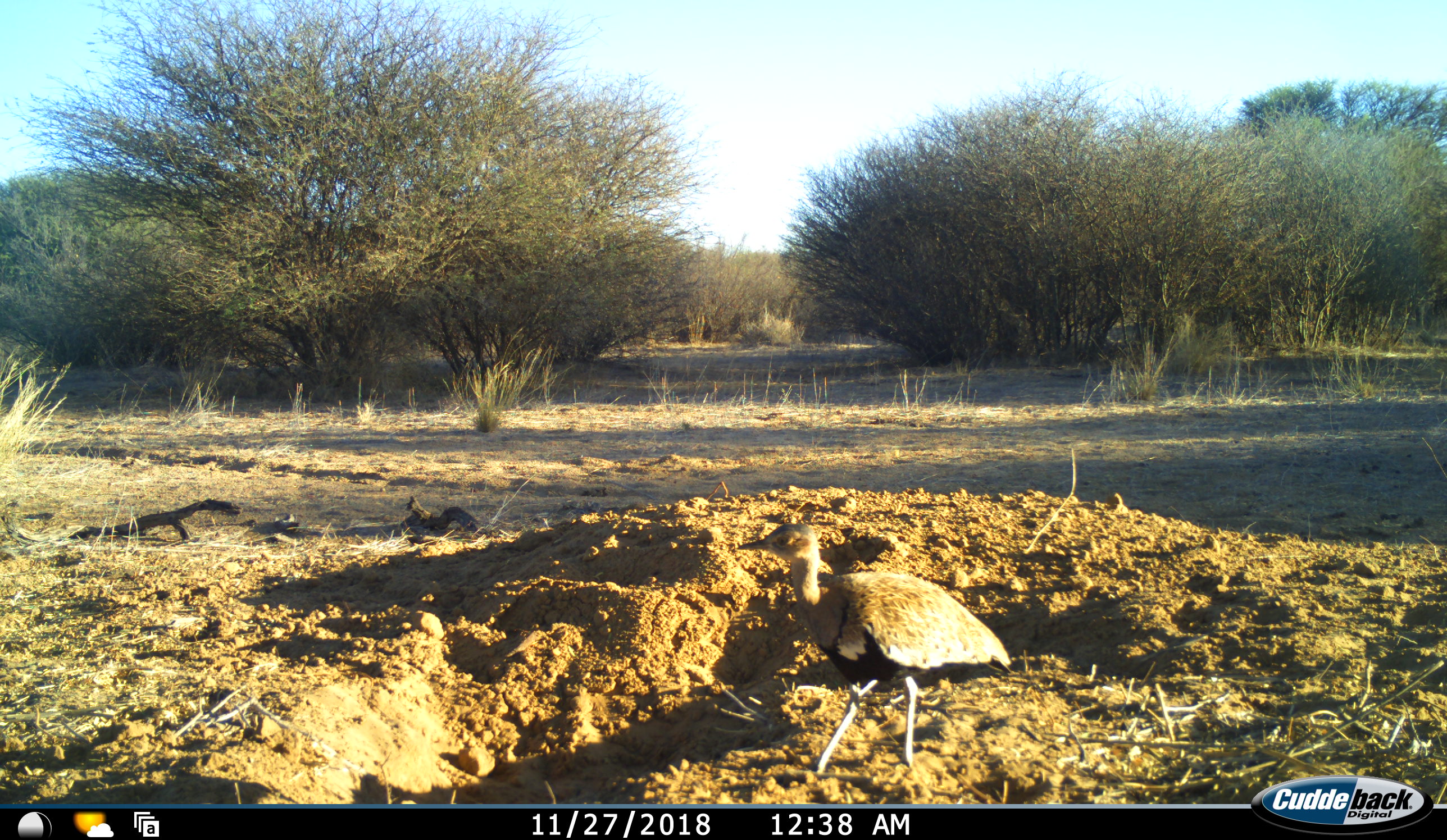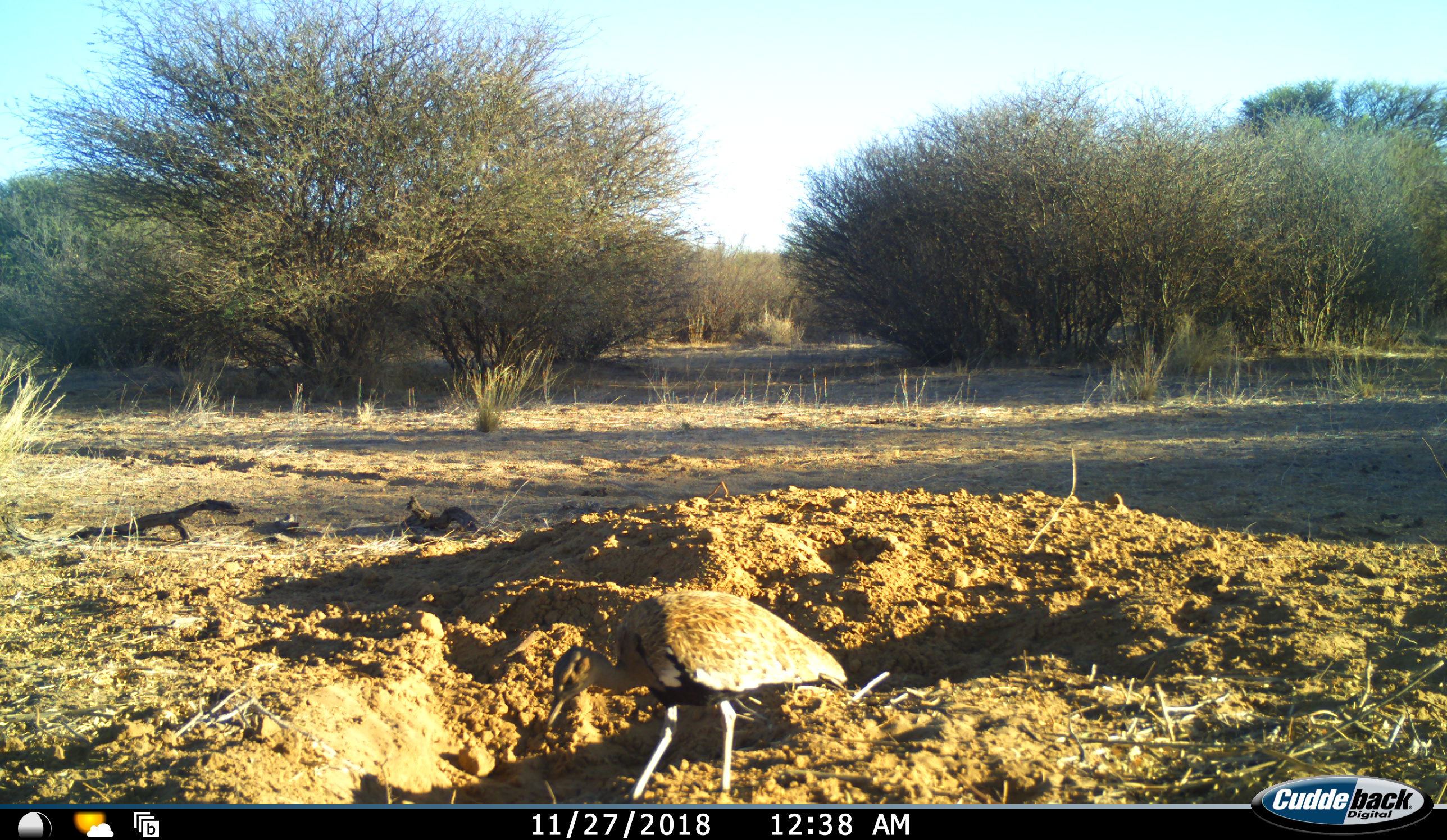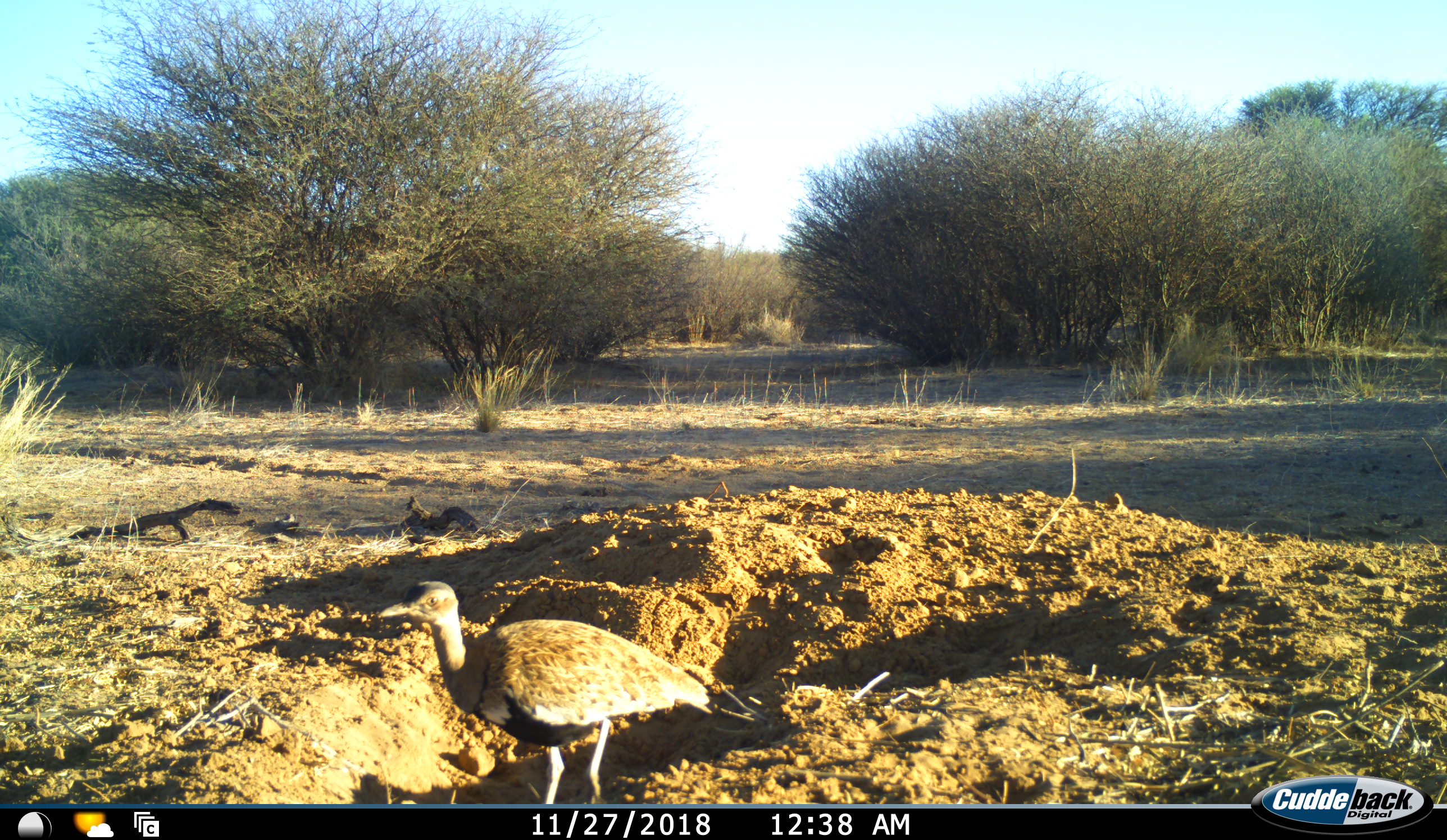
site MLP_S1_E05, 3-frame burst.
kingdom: Animalia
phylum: Chordata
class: Aves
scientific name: Aves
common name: bird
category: birdother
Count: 1.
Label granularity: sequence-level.